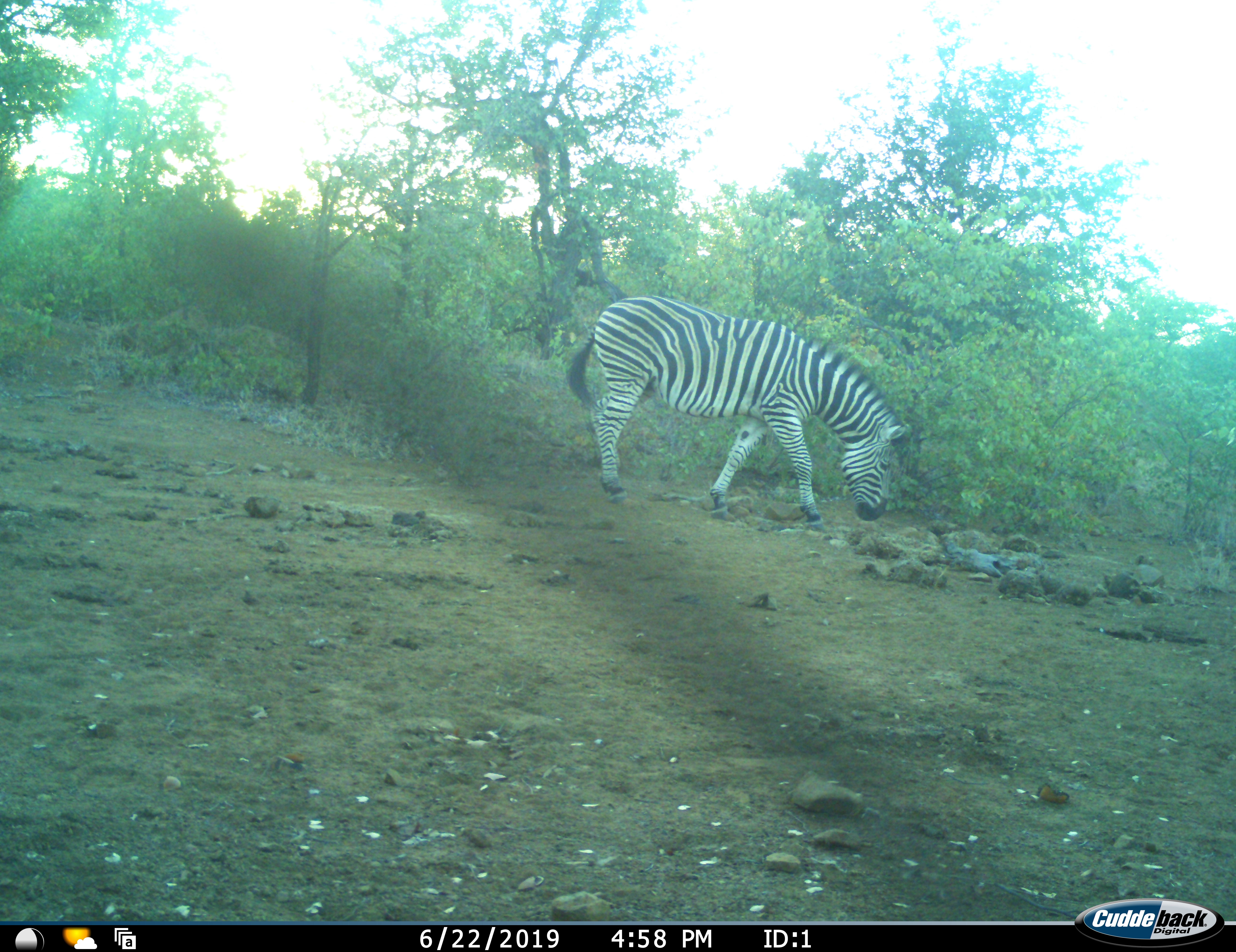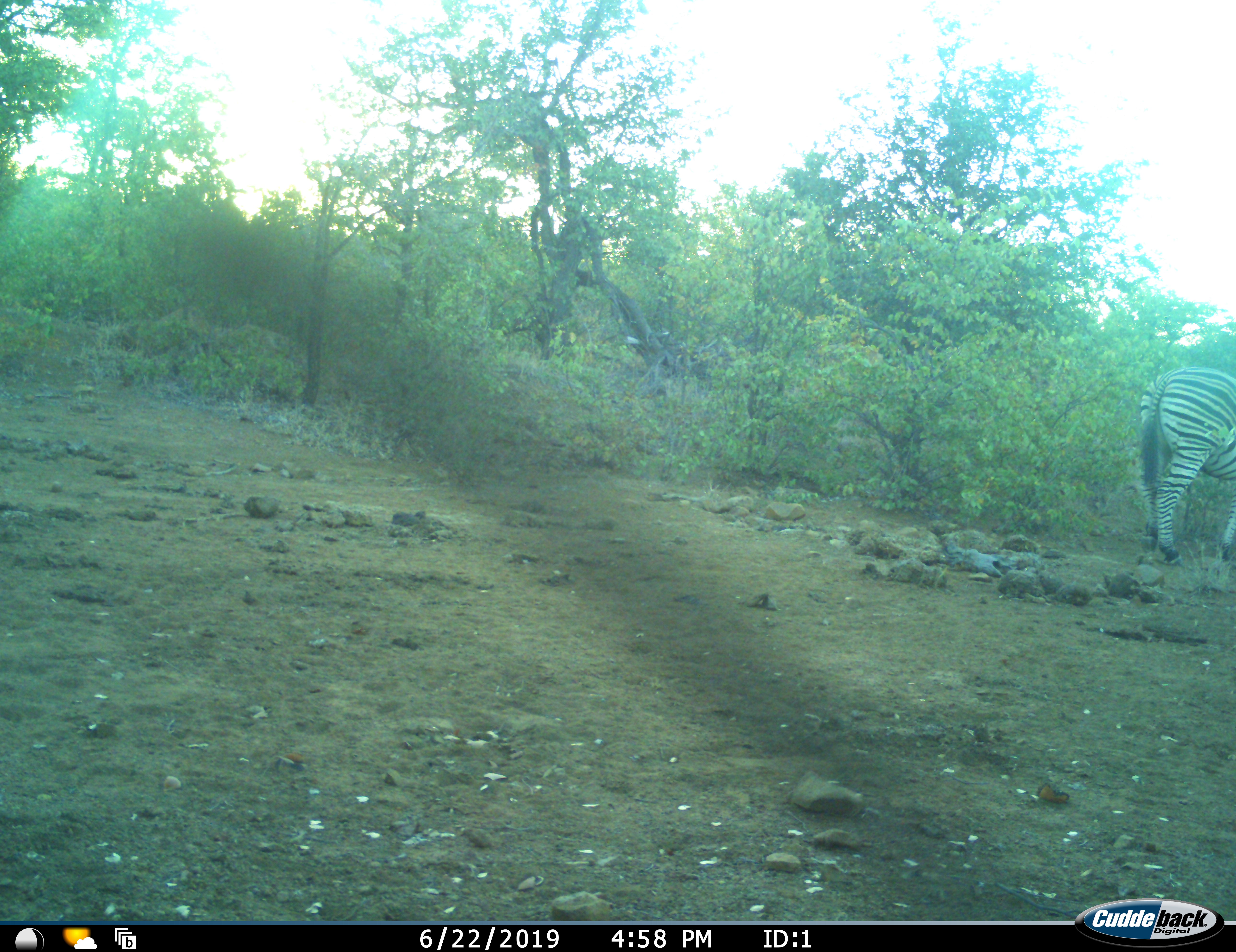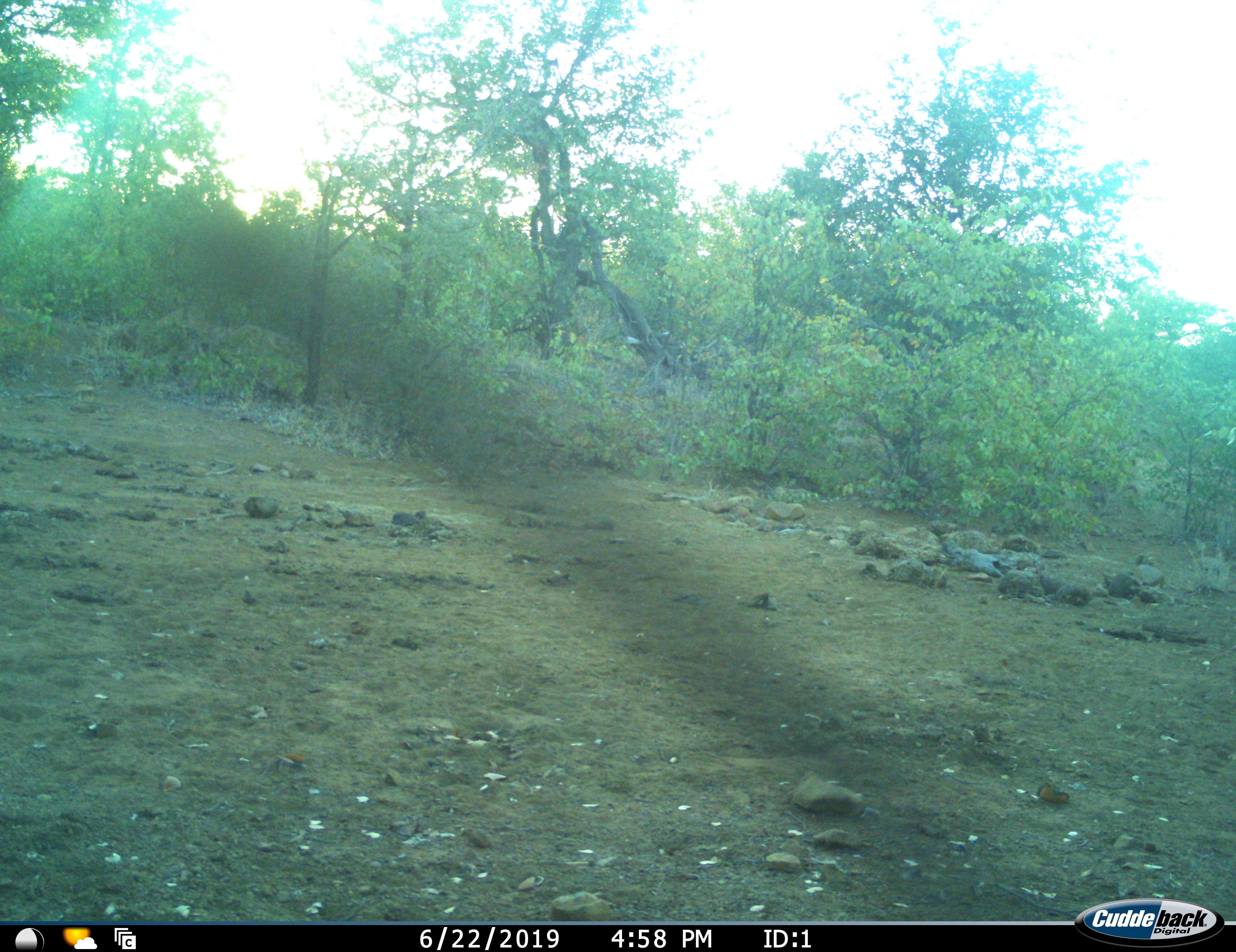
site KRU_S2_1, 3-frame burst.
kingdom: Animalia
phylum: Chordata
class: Mammalia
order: Perissodactyla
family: Equidae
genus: Equus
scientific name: Equus quagga burchellii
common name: burchell's zebra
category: zebraburchells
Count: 1.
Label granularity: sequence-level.